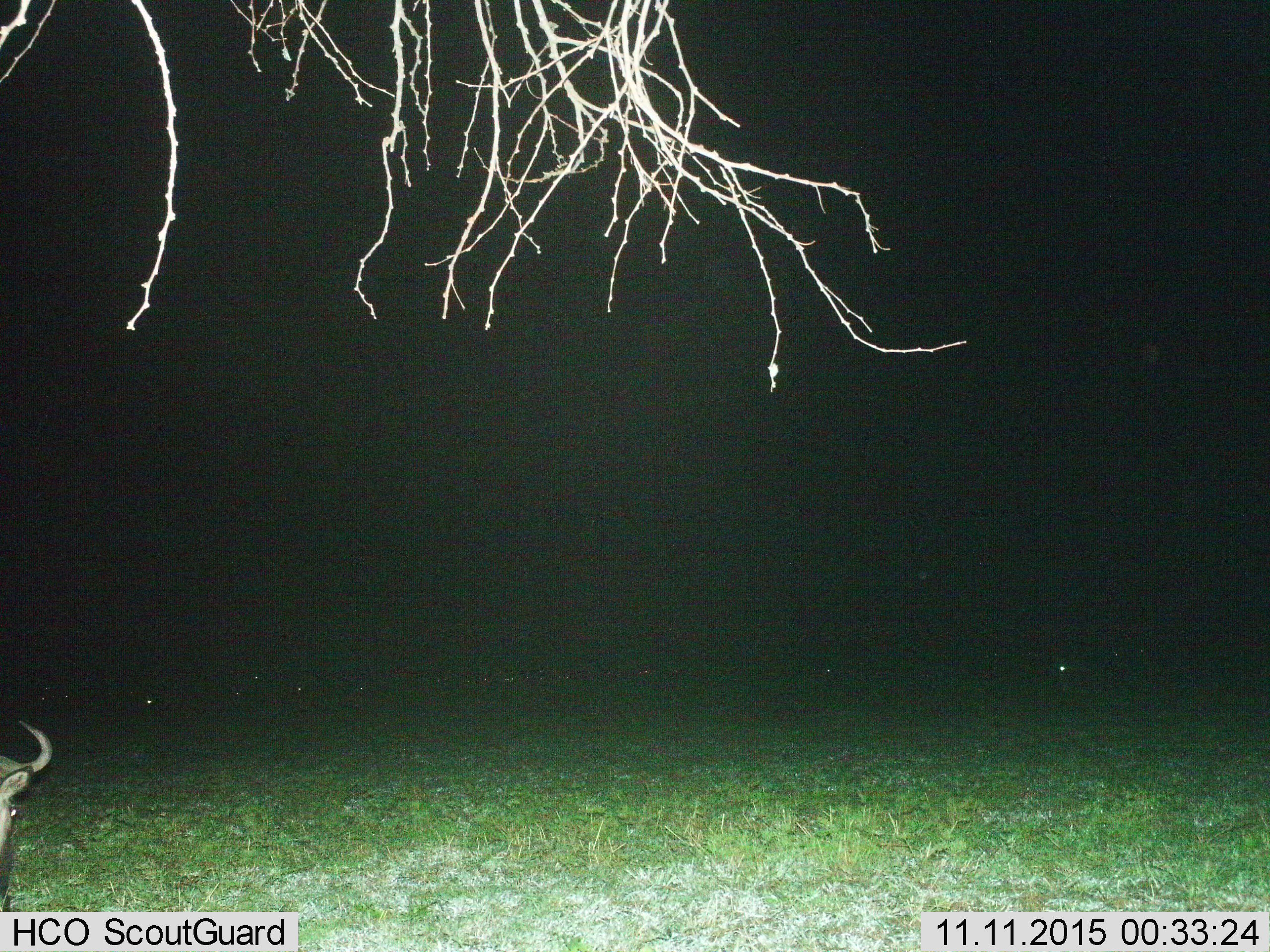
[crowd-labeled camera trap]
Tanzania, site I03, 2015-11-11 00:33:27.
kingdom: Animalia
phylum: Chordata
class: Mammalia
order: Artiodactyla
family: Bovidae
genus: Connochaetes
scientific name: Connochaetes taurinus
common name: blue wildebeest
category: wildebeest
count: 1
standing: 60%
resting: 0%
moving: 20%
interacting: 0%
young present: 0%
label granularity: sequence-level